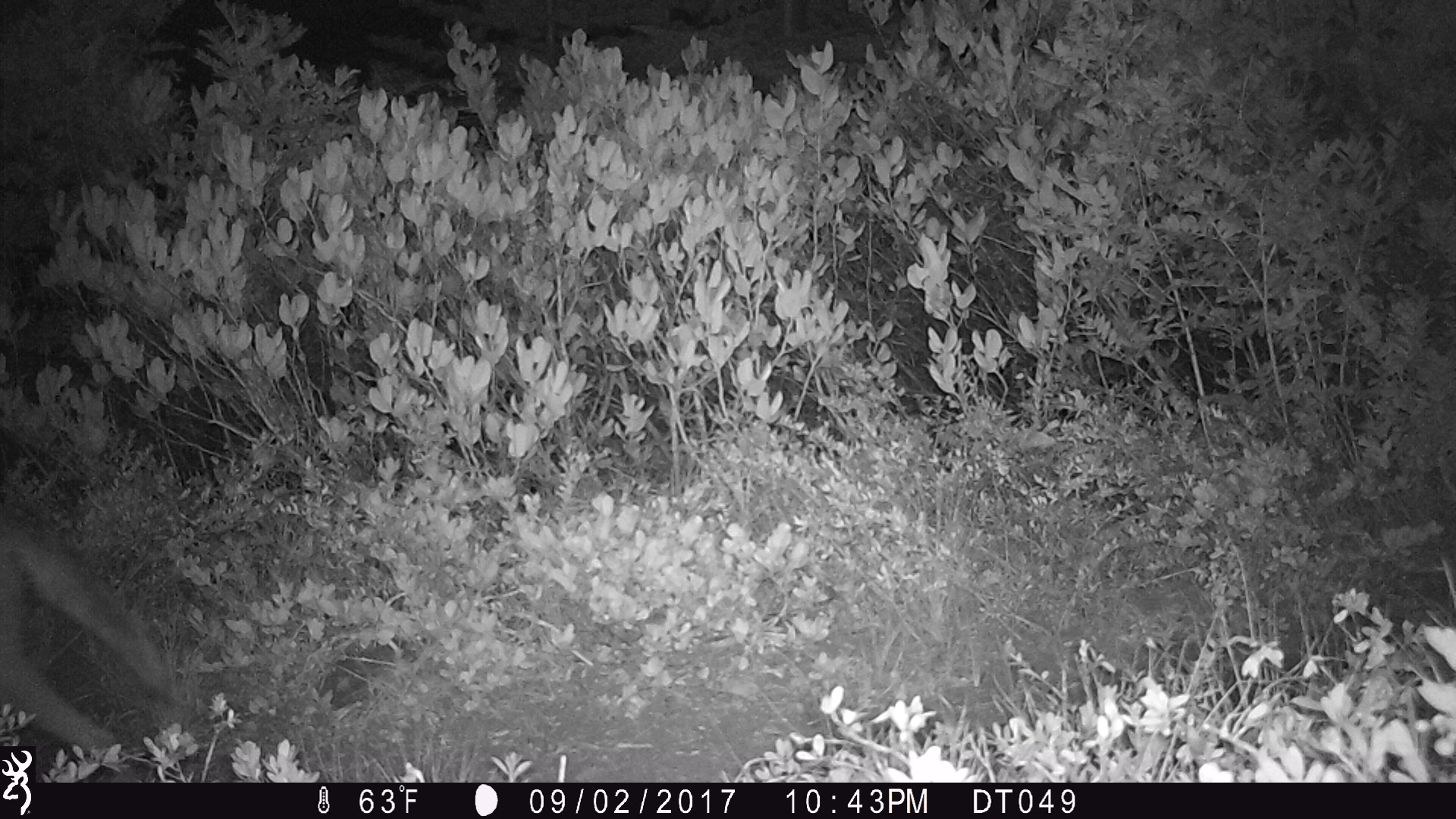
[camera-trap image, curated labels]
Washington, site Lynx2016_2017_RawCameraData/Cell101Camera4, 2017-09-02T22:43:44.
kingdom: Animalia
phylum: Chordata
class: Mammalia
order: Carnivora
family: Canidae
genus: Canis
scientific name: Canis latrans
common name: coyote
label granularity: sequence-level